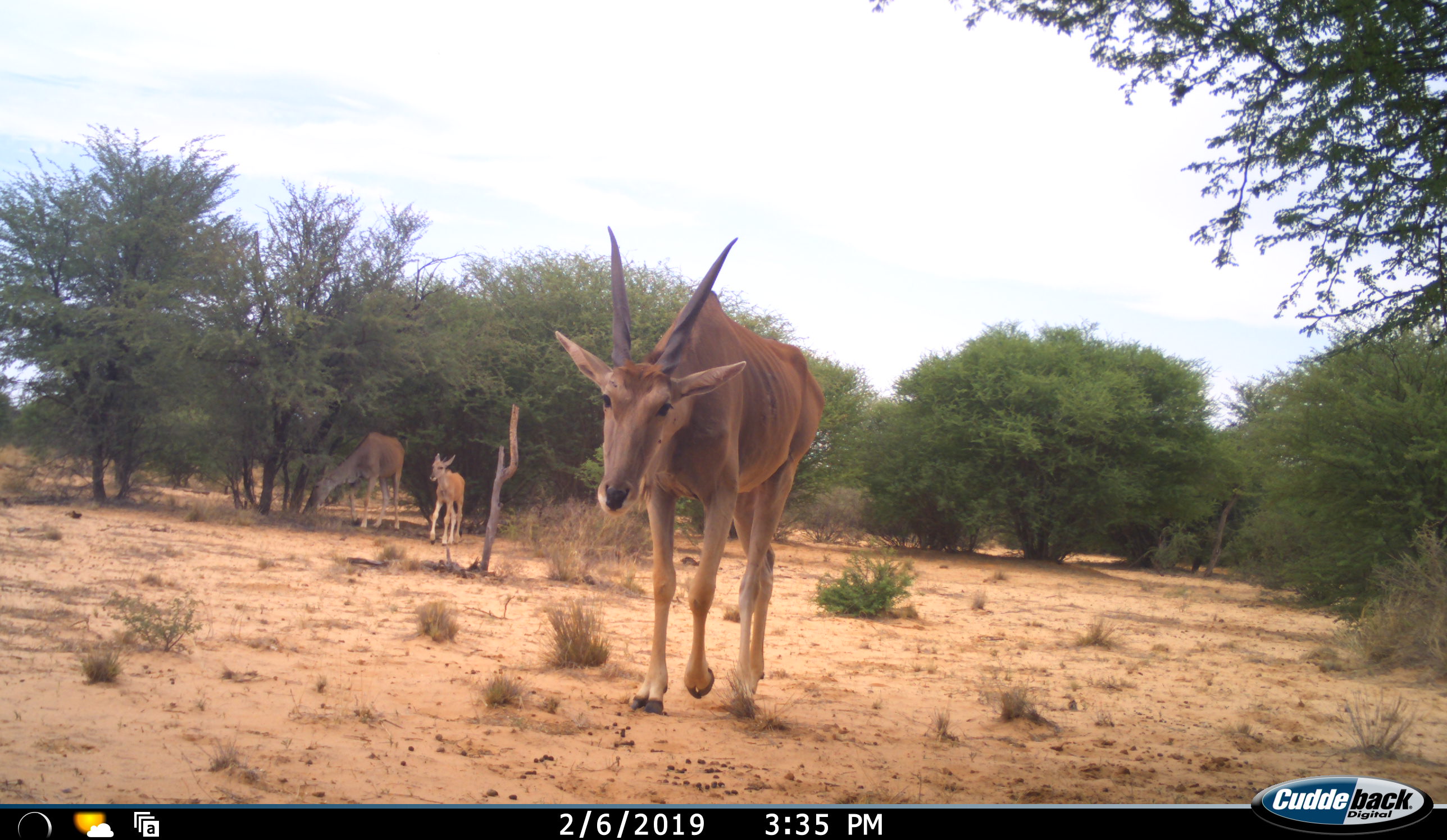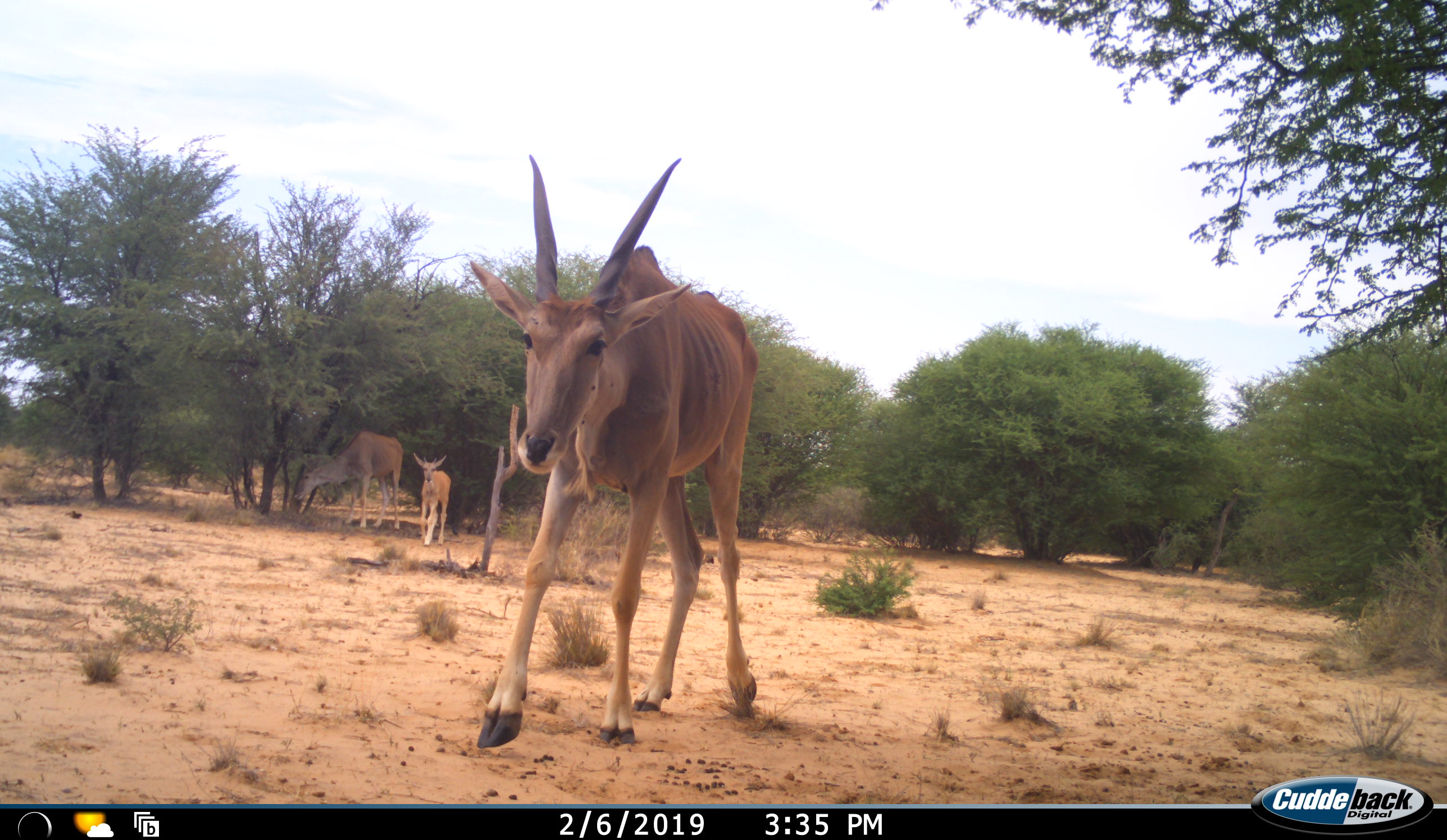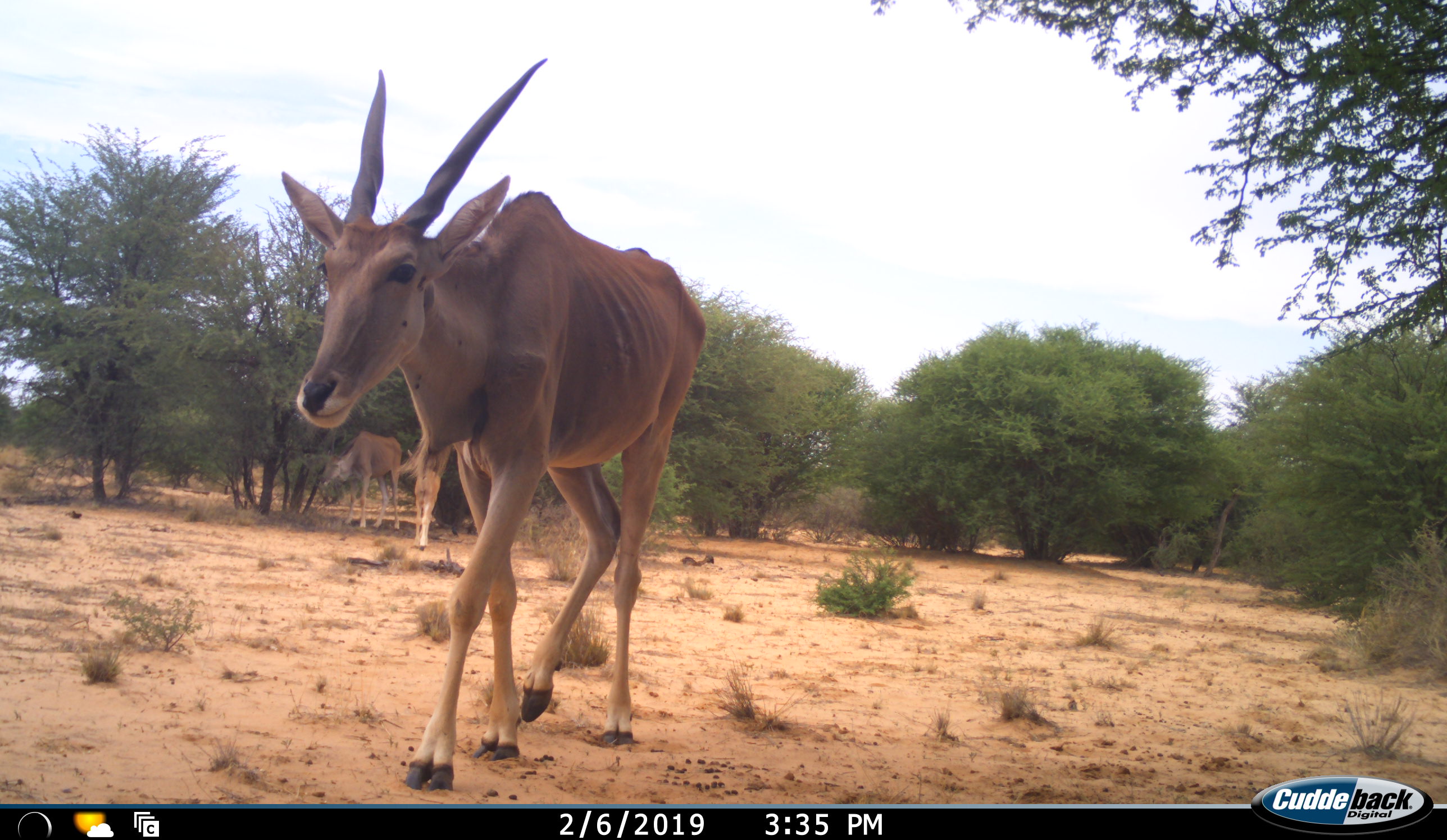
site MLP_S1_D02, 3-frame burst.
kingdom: Animalia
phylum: Chordata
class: Mammalia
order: Artiodactyla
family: Bovidae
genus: Tragelaphus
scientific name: Tragelaphus oryx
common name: eland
Eland (Tragelaphus oryx), count 3. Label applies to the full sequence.